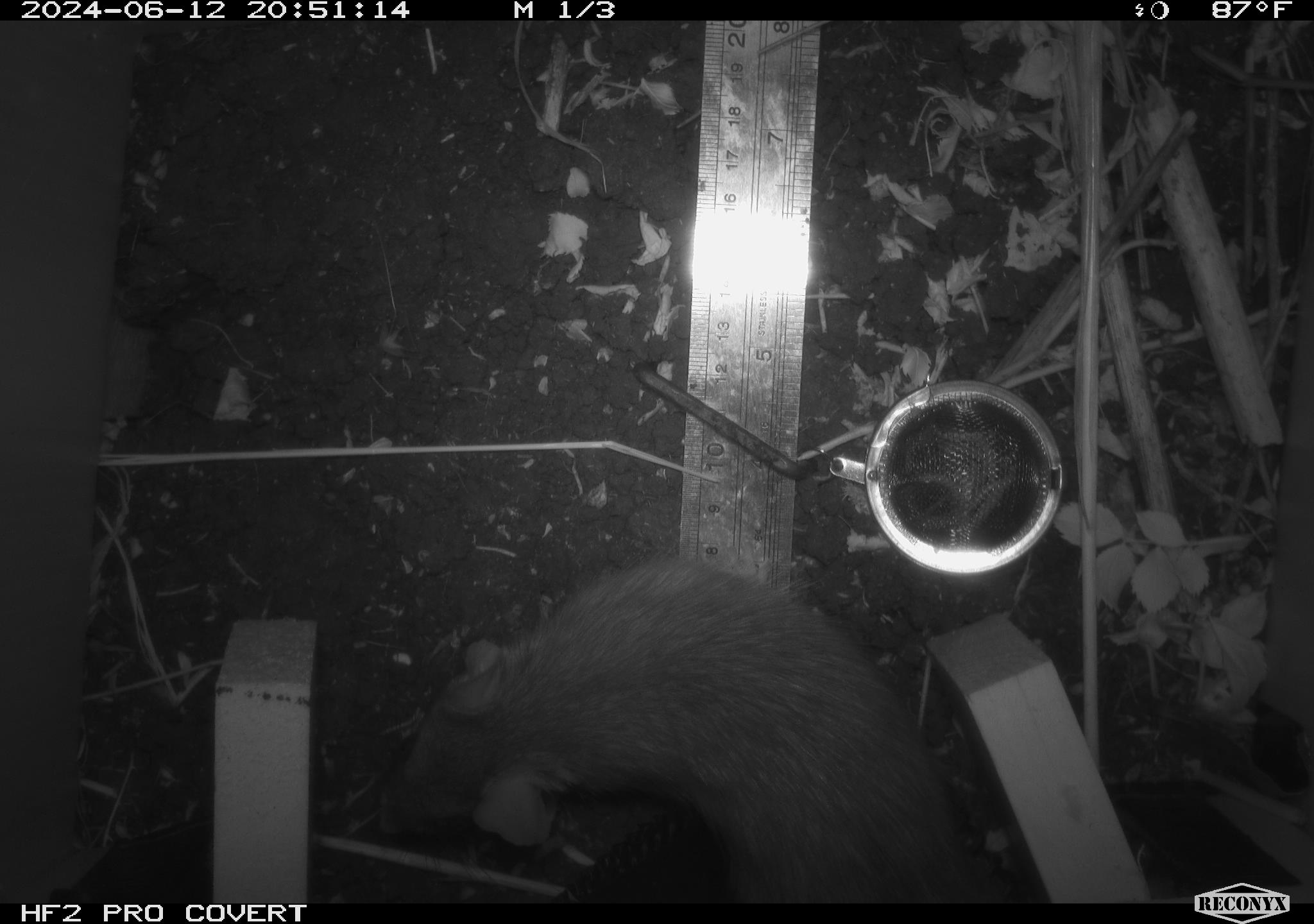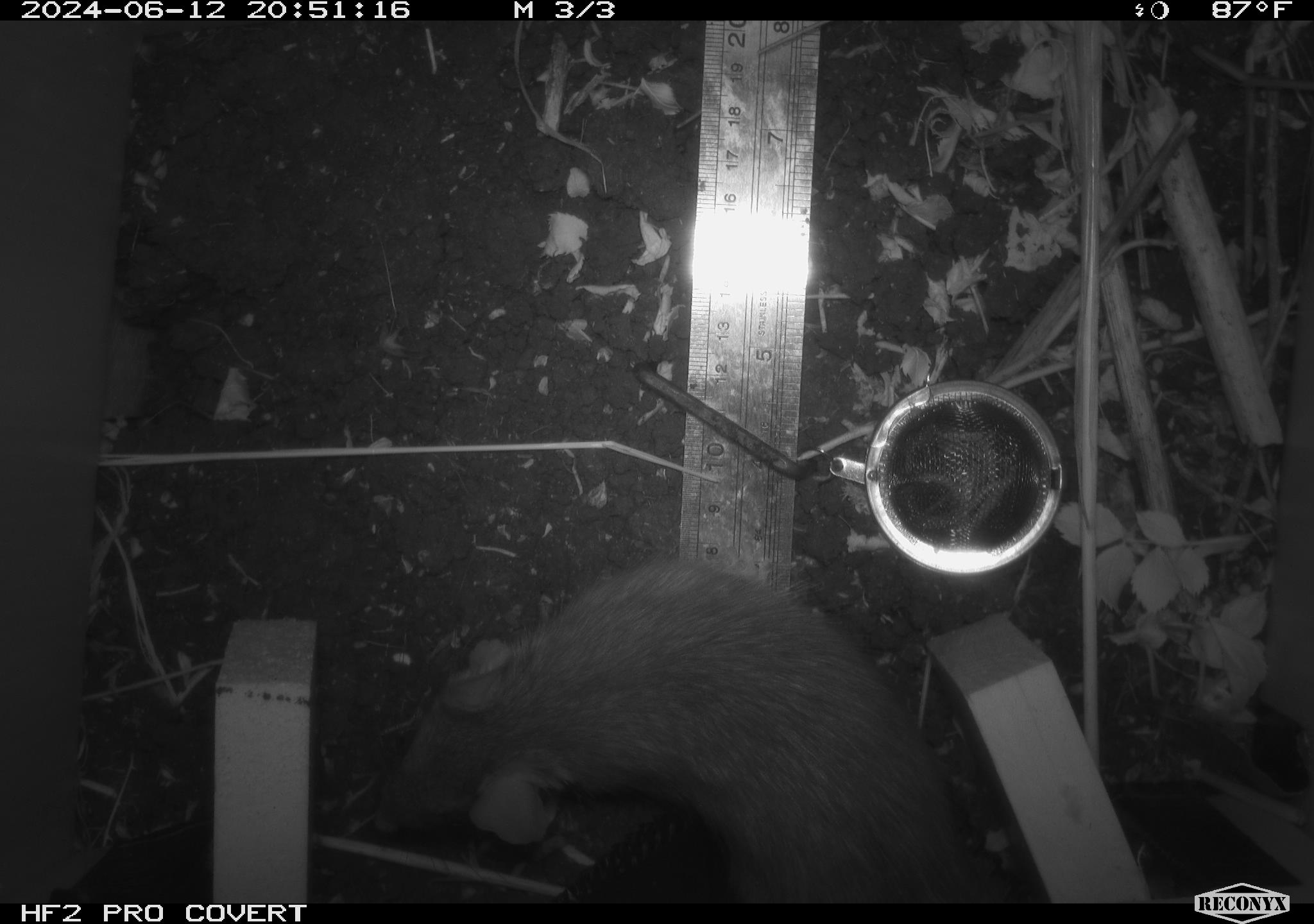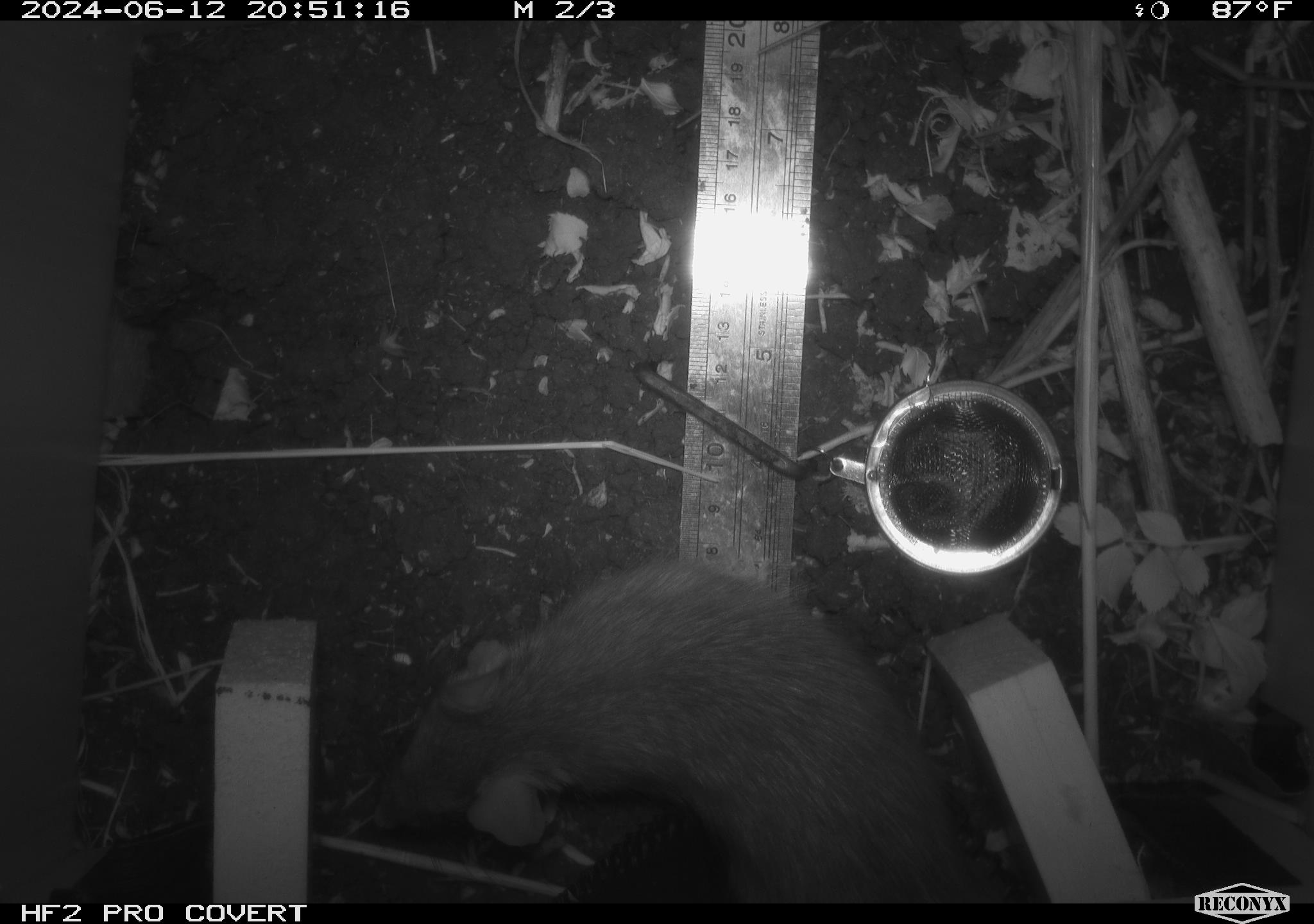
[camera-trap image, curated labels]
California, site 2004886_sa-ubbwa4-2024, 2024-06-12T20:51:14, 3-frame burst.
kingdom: Animalia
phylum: Chordata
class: Mammalia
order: Rodentia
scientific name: Rodentia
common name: woodrat or rat or mouse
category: woodrat or rat or mouse species